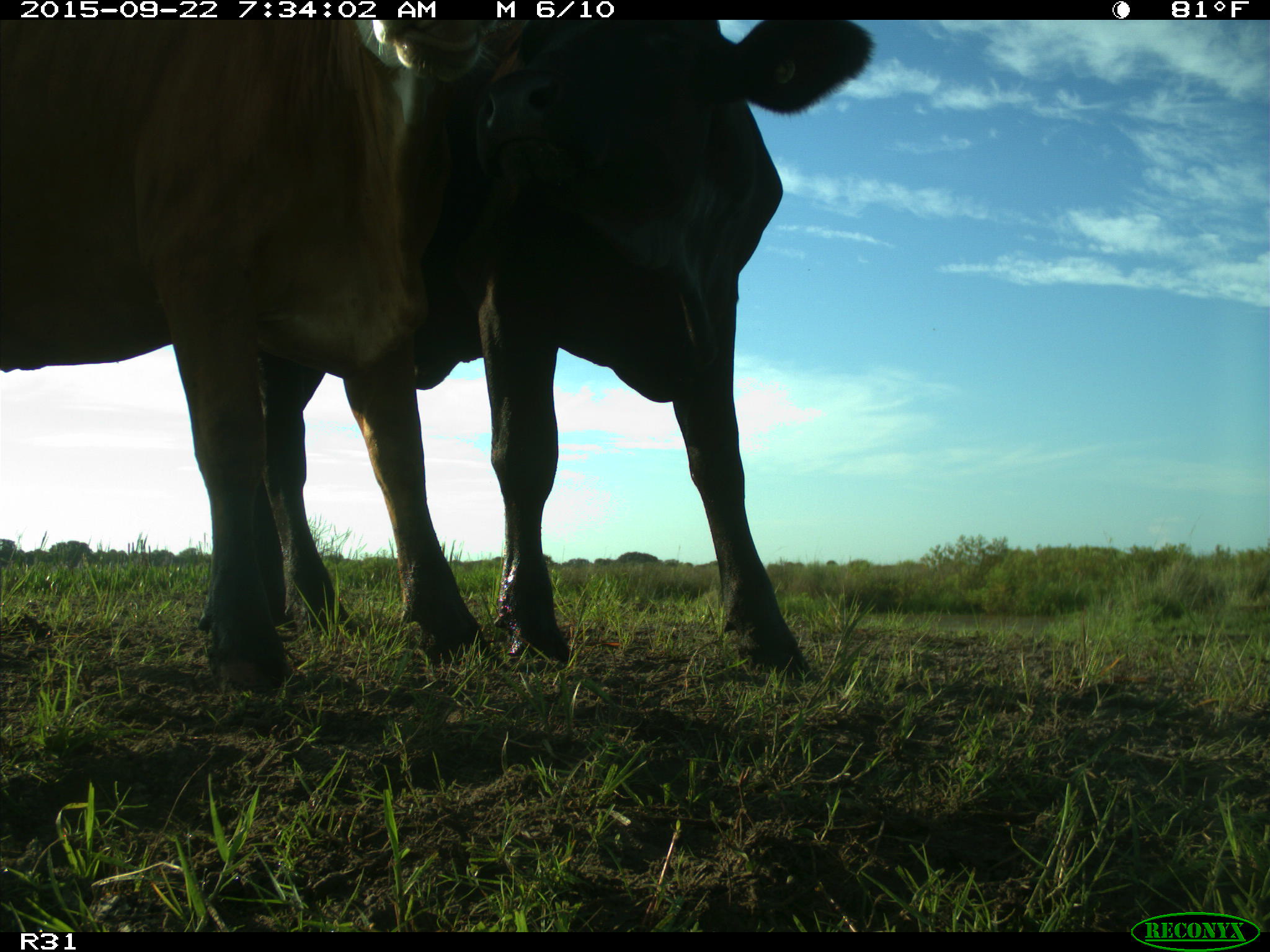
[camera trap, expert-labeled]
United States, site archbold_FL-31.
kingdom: Animalia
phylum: Chordata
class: Mammalia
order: Artiodactyla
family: Bovidae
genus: Bos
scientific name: Bos taurus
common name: domestic cow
Bos taurus (domestic cow).